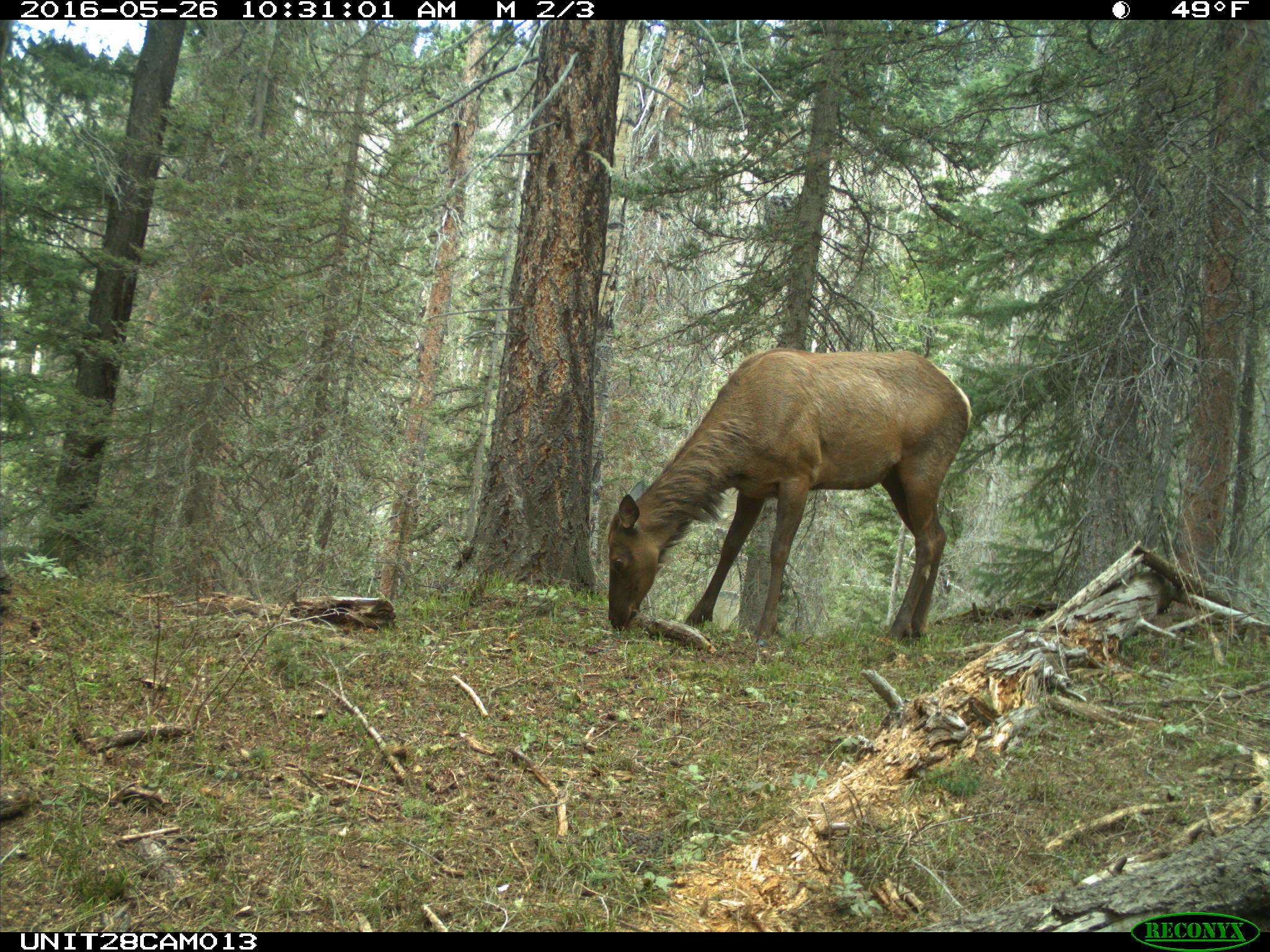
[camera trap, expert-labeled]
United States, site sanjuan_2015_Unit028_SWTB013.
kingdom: Animalia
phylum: Chordata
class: Mammalia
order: Artiodactyla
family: Cervidae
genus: Cervus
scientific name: Cervus elaphus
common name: red deer